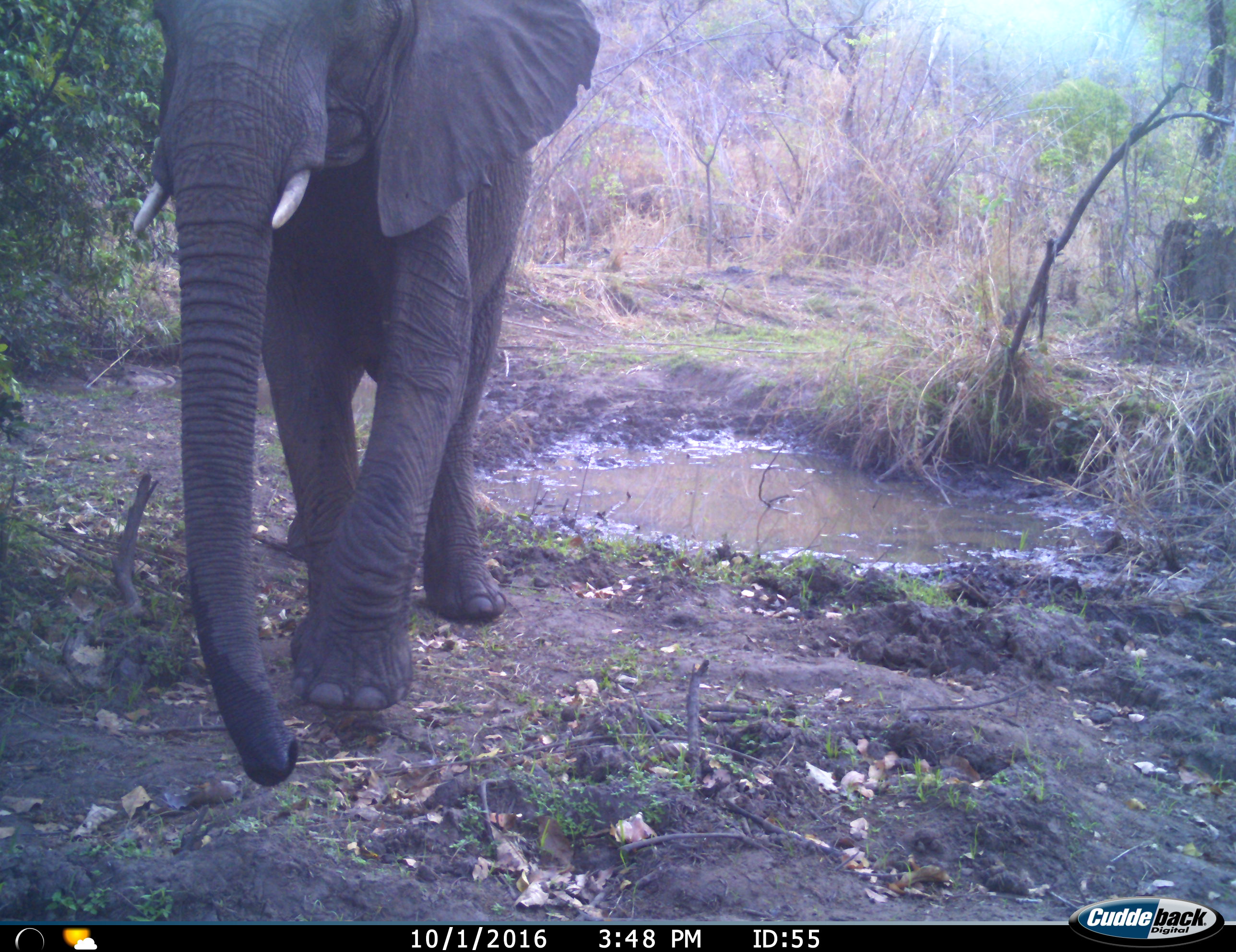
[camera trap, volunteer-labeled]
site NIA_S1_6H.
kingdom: Animalia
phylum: Chordata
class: Mammalia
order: Proboscidea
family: Elephantidae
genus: Loxodonta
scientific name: Loxodonta africana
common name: african bush elephant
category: elephant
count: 1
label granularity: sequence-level